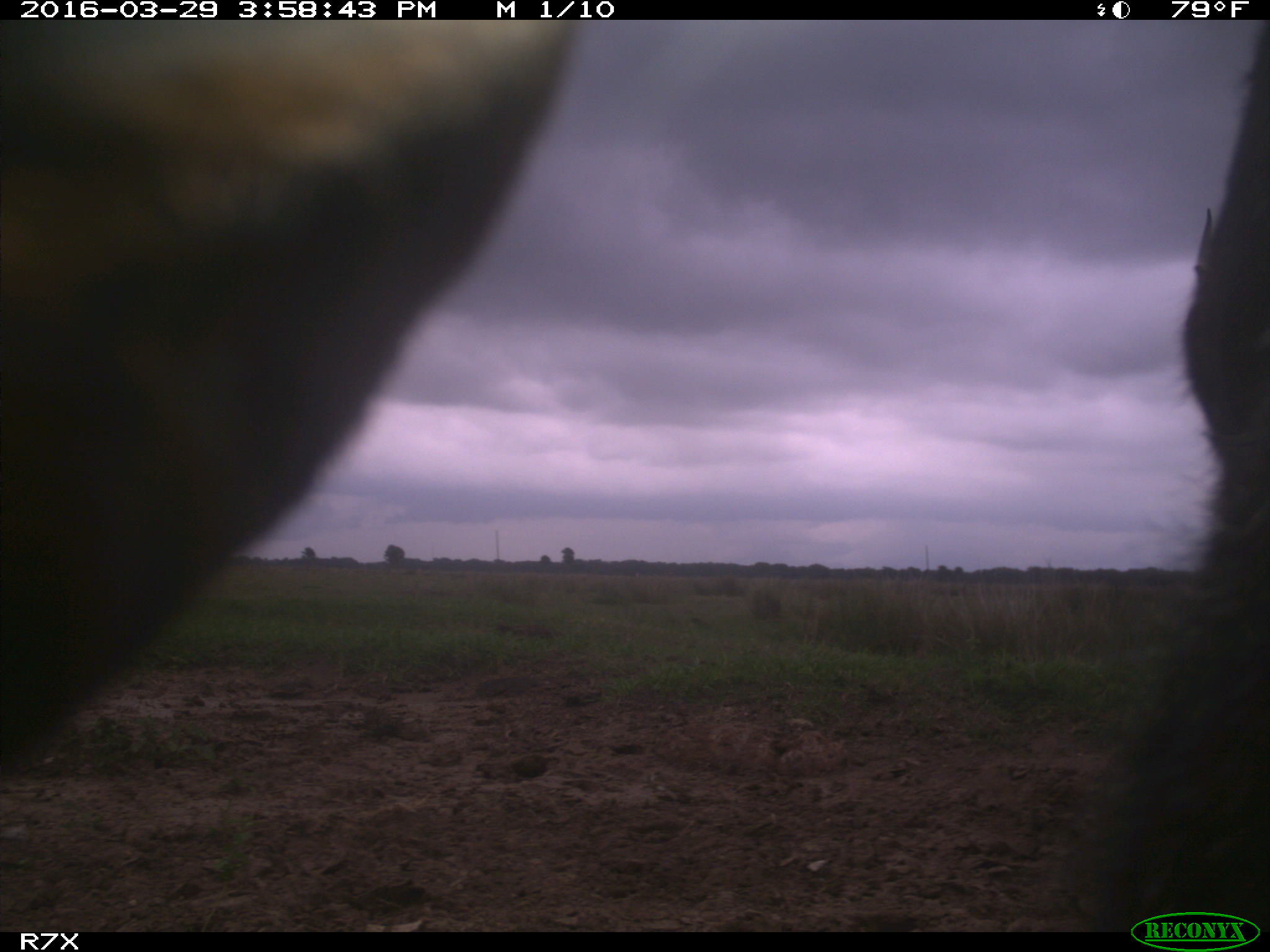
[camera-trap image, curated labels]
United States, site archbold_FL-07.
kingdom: Animalia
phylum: Chordata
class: Mammalia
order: Artiodactyla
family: Bovidae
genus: Bos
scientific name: Bos taurus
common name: domestic cow